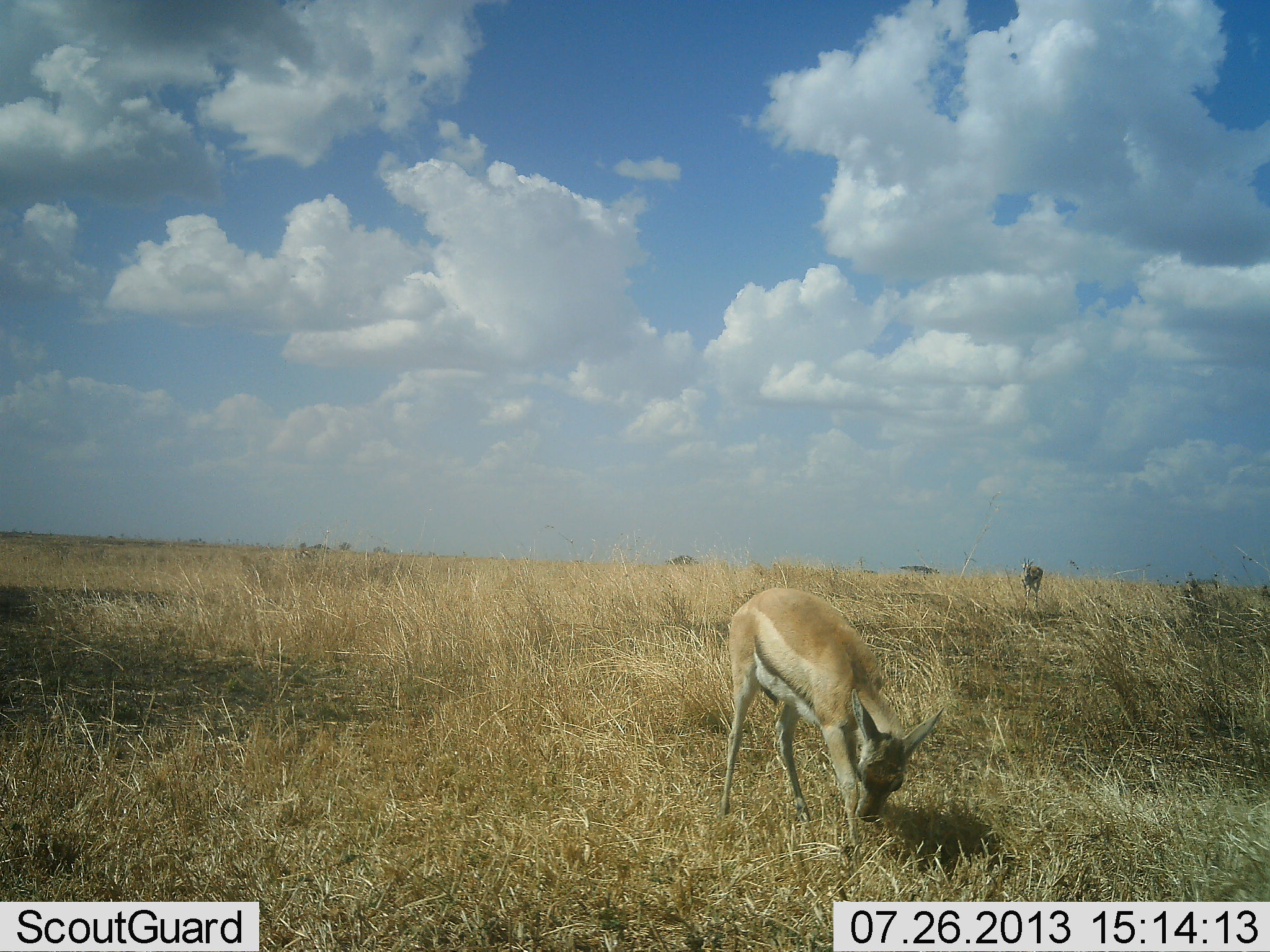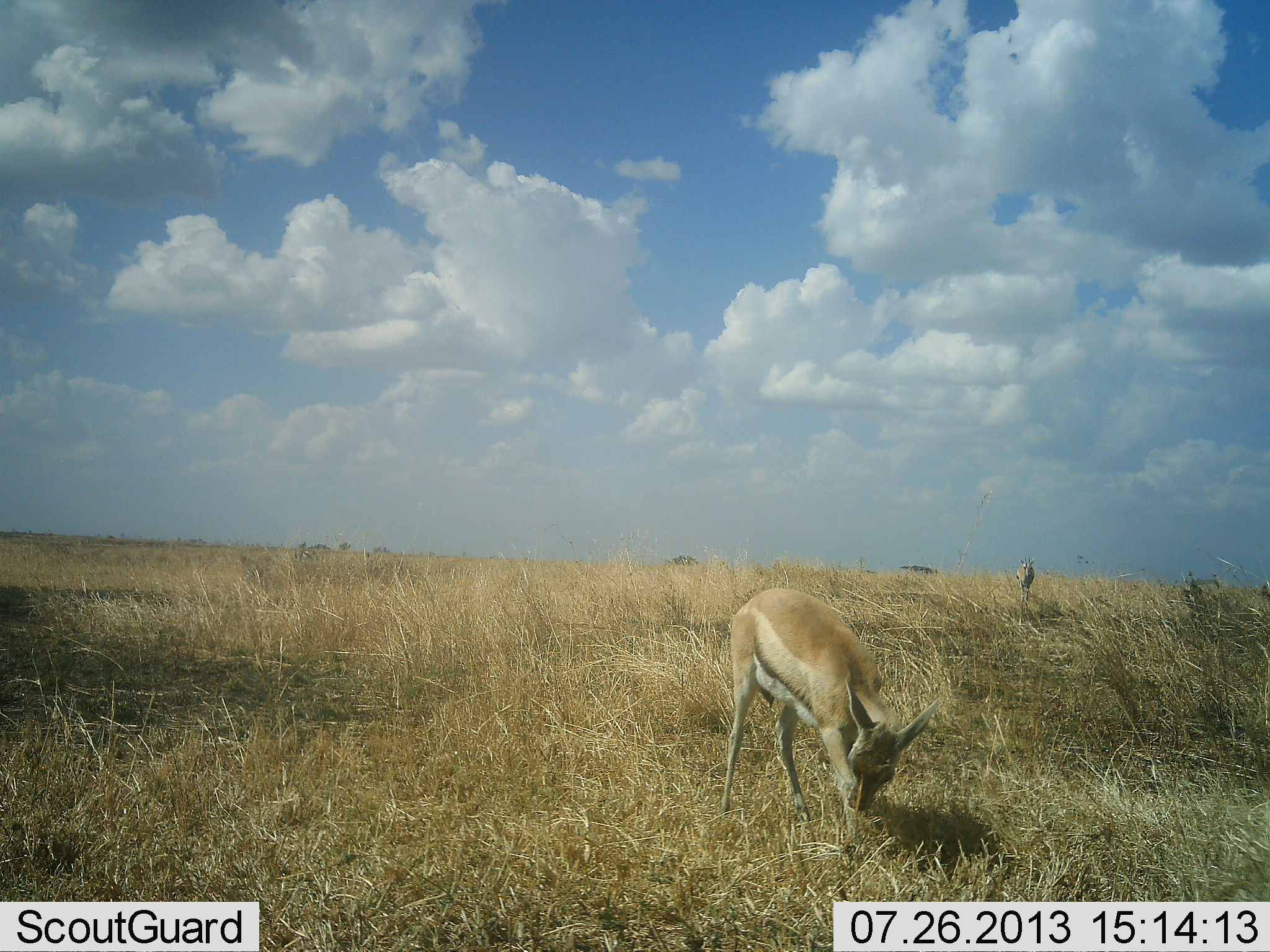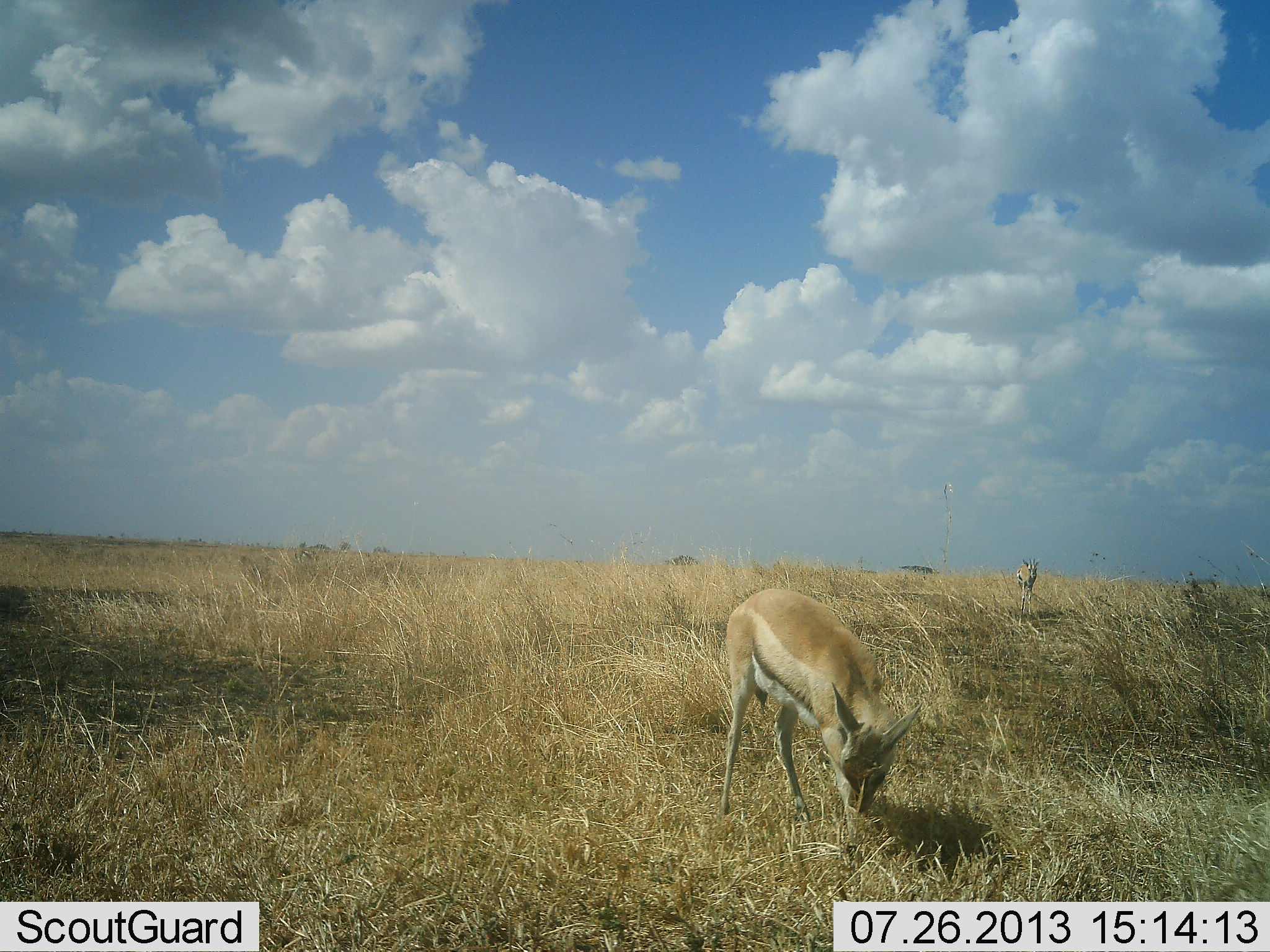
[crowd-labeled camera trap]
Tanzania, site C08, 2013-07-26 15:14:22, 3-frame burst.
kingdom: Animalia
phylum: Chordata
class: Mammalia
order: Artiodactyla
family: Bovidae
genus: Eudorcas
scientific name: Eudorcas thomsonii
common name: thomson's gazelle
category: gazellethomsons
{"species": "gazellethomsons (thomson's gazelle) (Eudorcas thomsonii)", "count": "2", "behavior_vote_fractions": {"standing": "30%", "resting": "10%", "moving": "20%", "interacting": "0%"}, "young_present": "30%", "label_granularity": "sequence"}